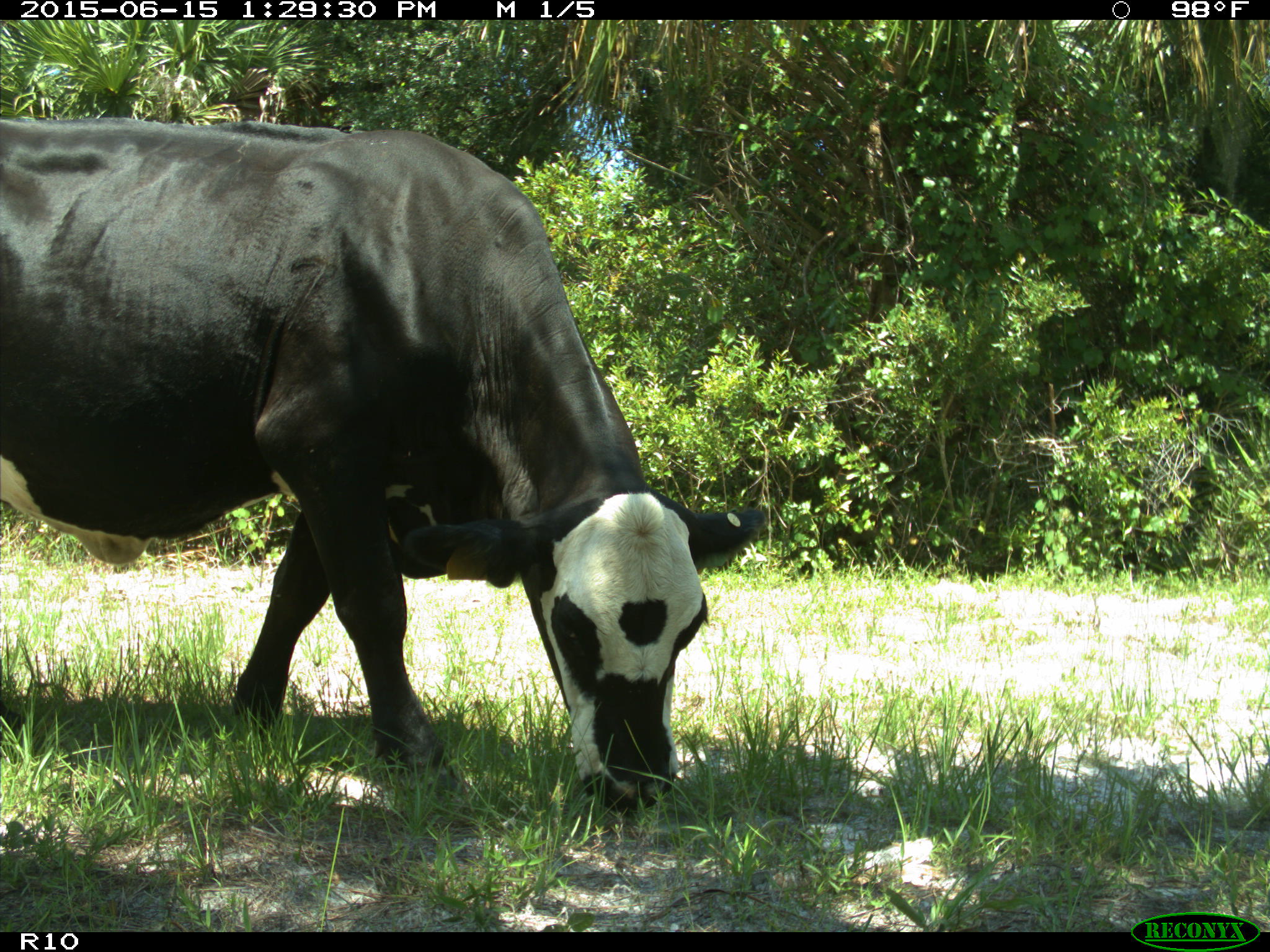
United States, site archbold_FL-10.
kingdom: Animalia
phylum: Chordata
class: Mammalia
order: Artiodactyla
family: Bovidae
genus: Bos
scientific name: Bos taurus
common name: domestic cow